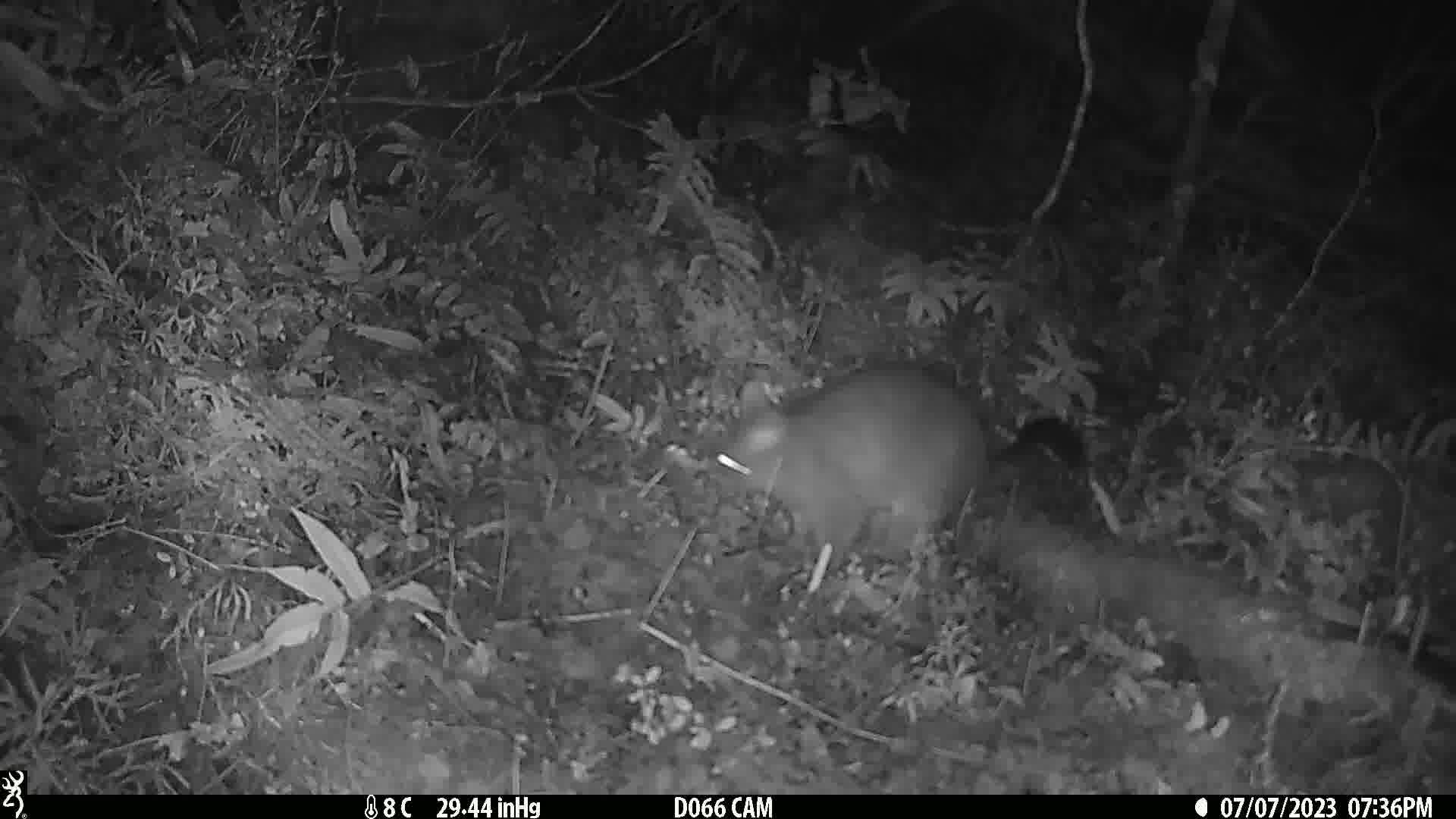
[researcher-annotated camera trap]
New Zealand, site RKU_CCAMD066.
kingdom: Animalia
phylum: Chordata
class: Mammalia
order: Diprotodontia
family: Phalangeridae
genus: Trichosurus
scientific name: Trichosurus vulpecula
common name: common brushtail possum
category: possum